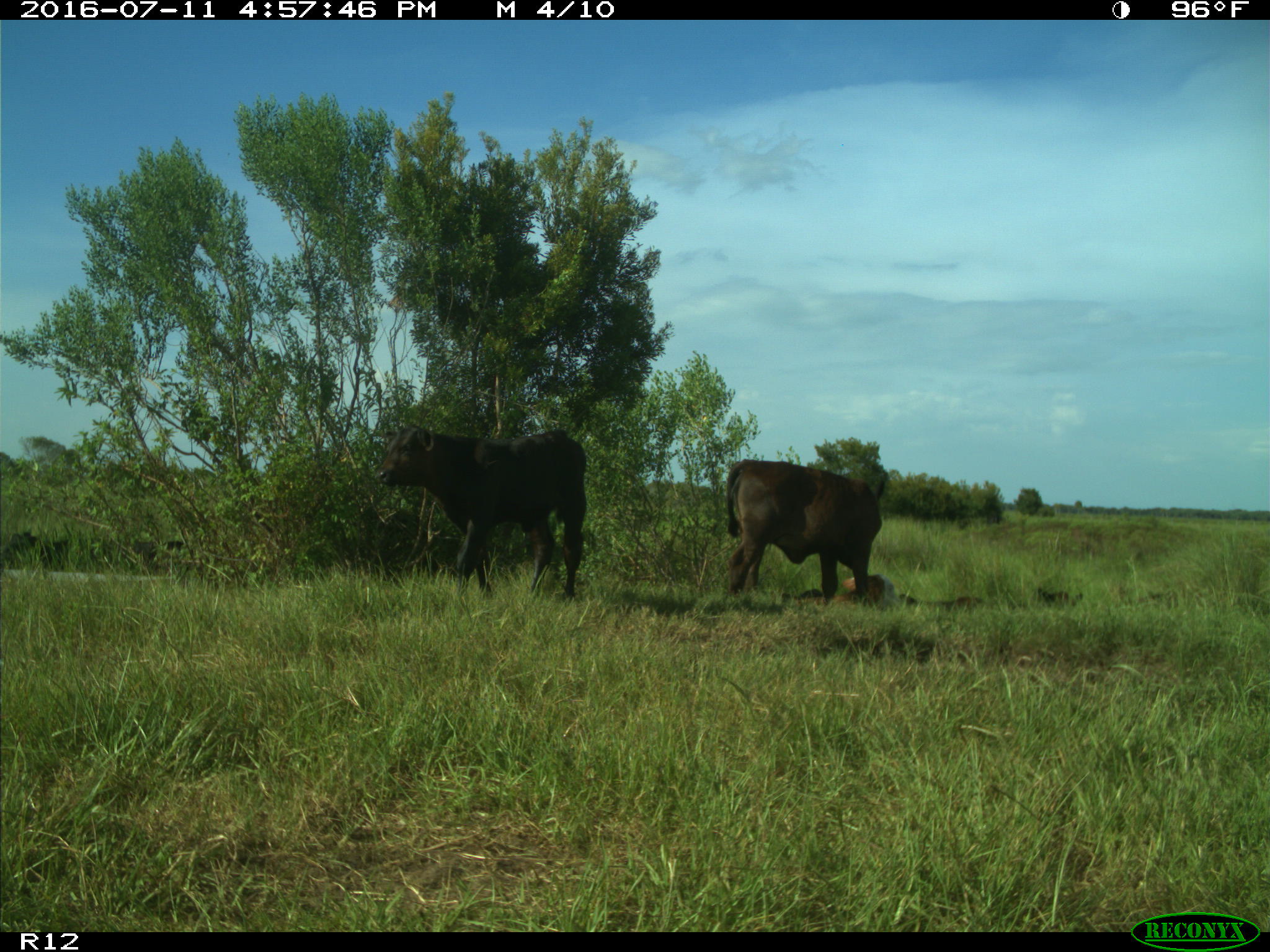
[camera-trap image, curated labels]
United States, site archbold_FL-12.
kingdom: Animalia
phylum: Chordata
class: Mammalia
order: Artiodactyla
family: Bovidae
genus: Bos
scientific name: Bos taurus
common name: domestic cow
Bos taurus (domestic cow).